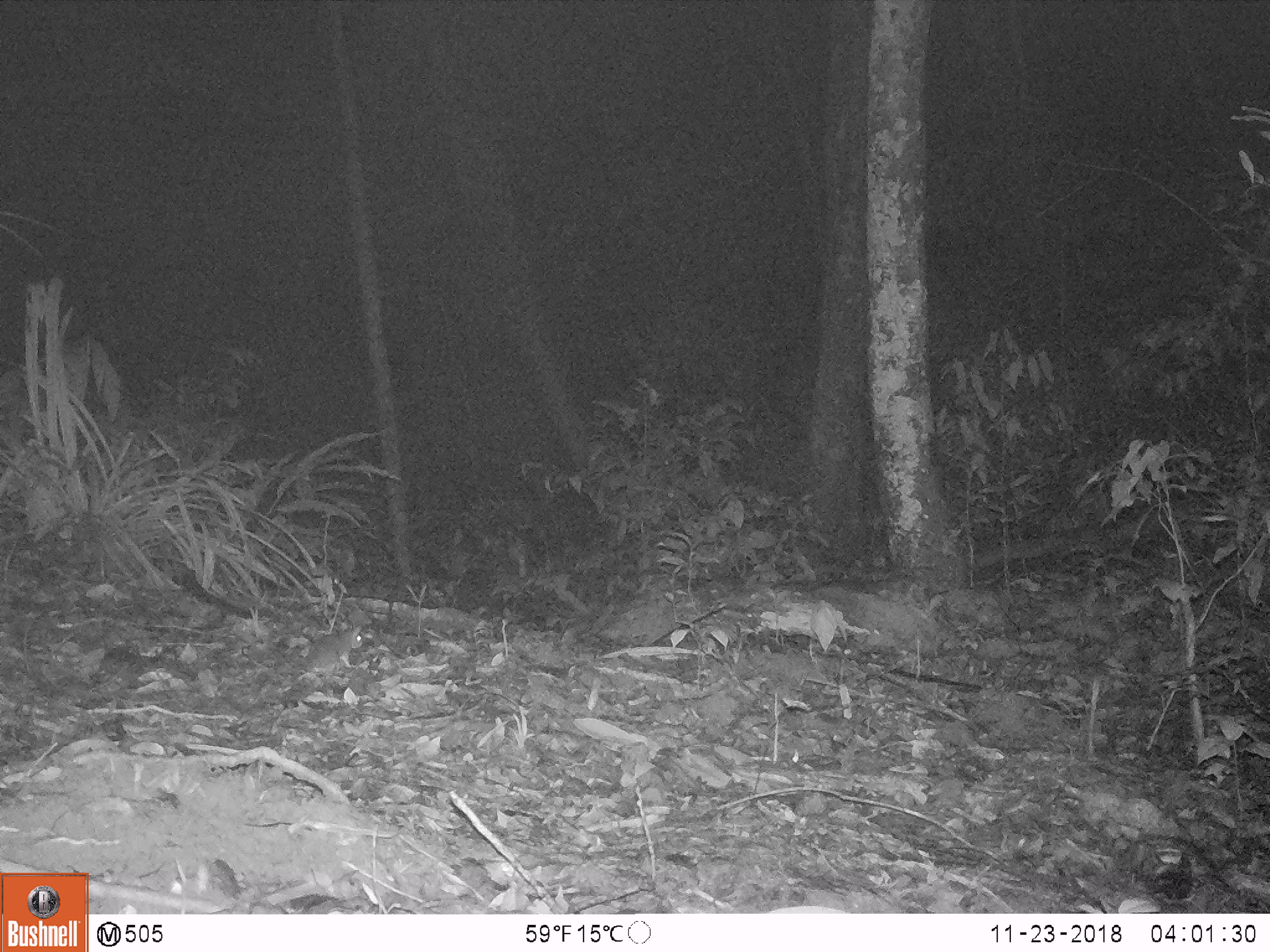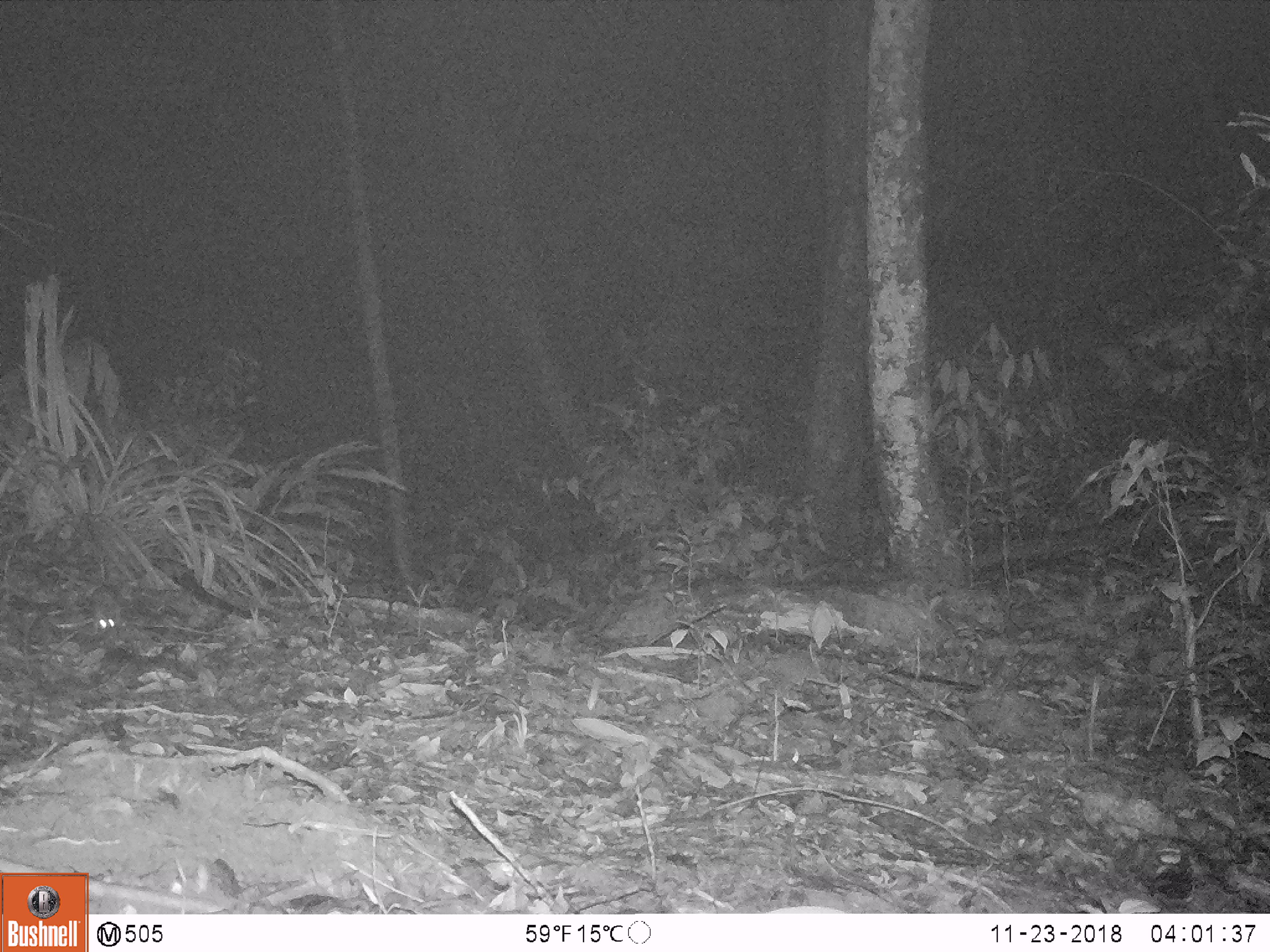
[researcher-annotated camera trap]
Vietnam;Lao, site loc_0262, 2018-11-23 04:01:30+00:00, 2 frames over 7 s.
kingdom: Animalia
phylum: Chordata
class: Mammalia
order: Rodentia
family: Muridae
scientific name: Muridae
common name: old-world mice and rats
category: unidentified murid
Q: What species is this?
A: Unidentified murid (old-world mice and rats) (Muridae).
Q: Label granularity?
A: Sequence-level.